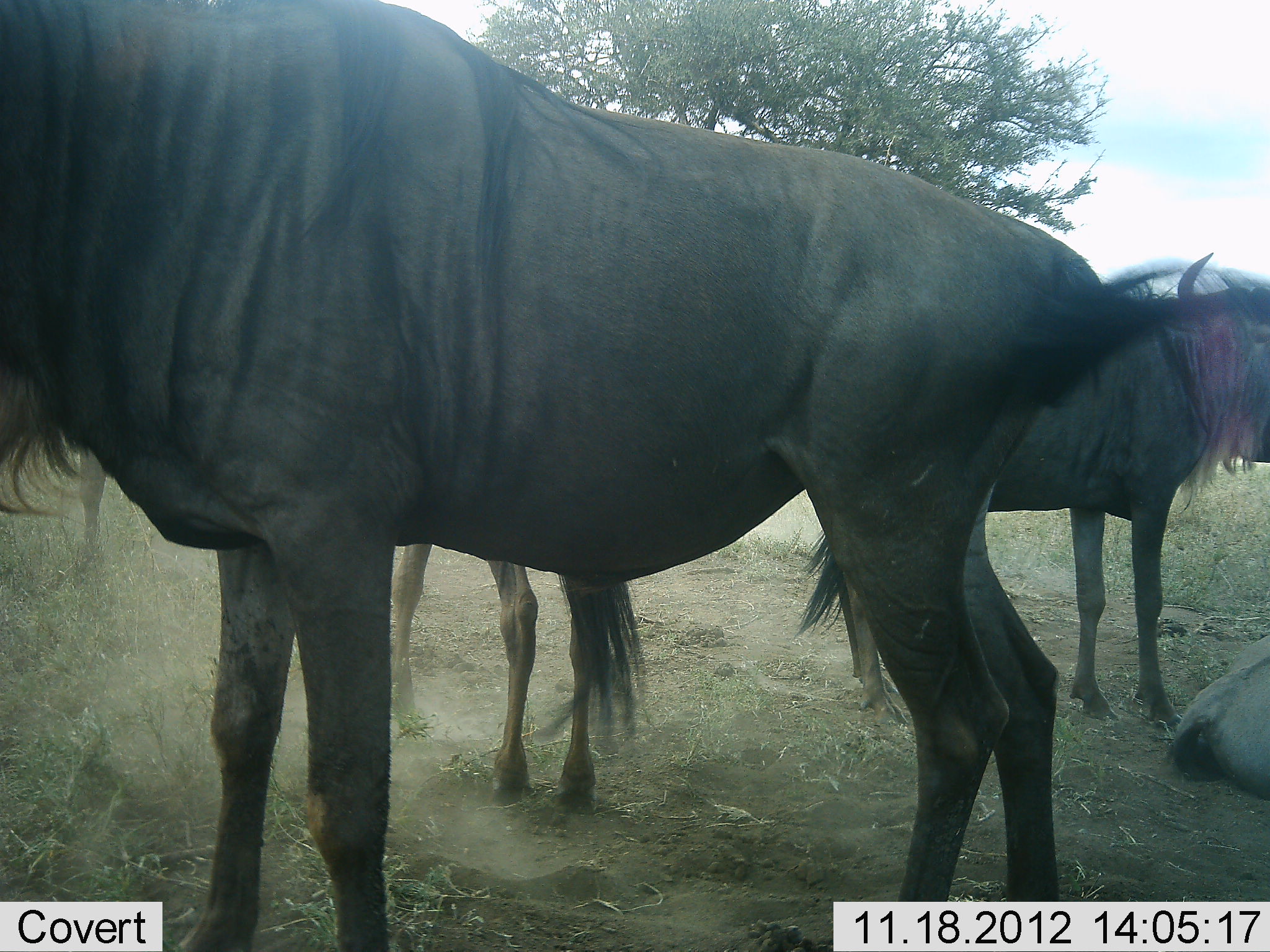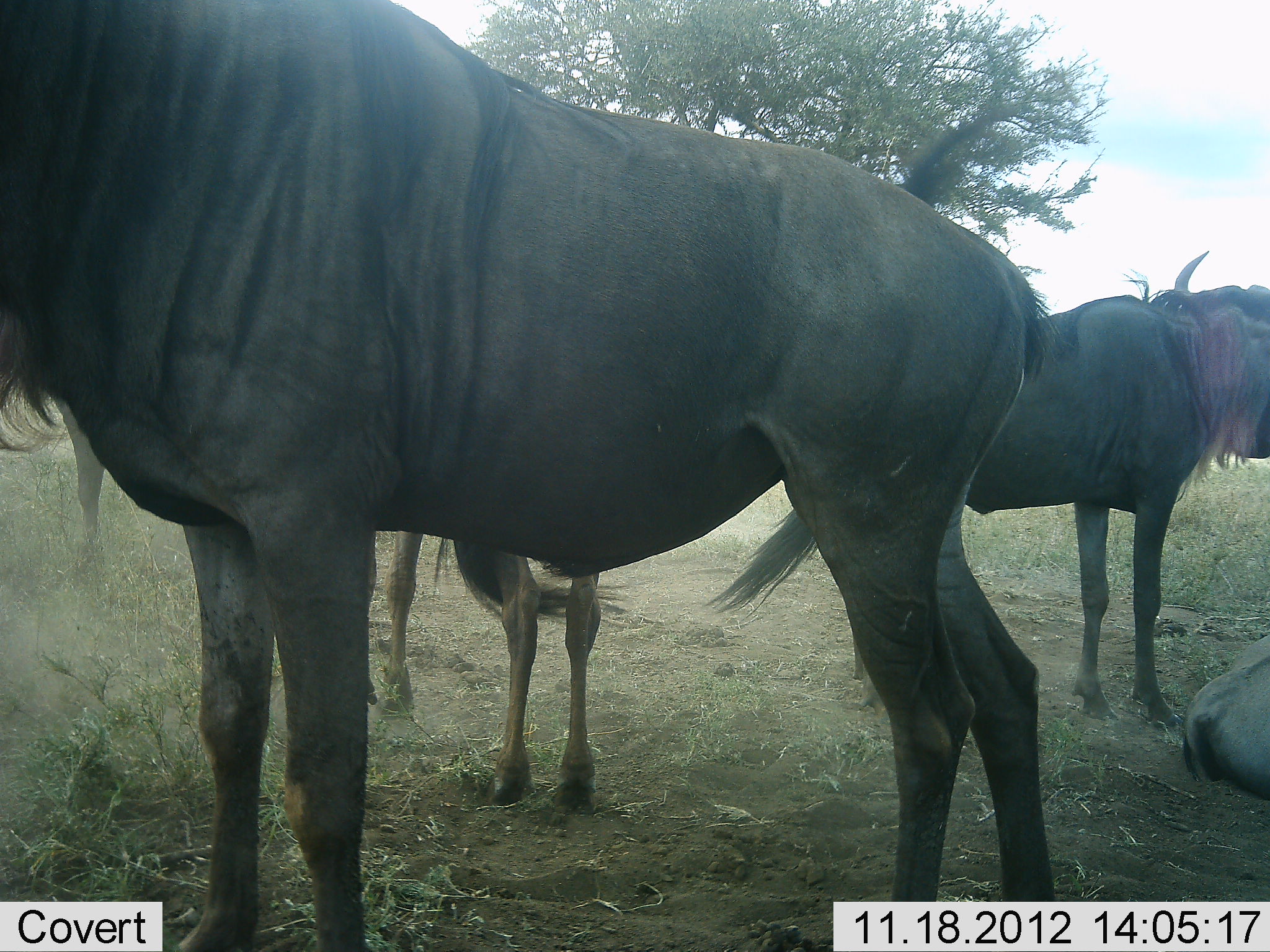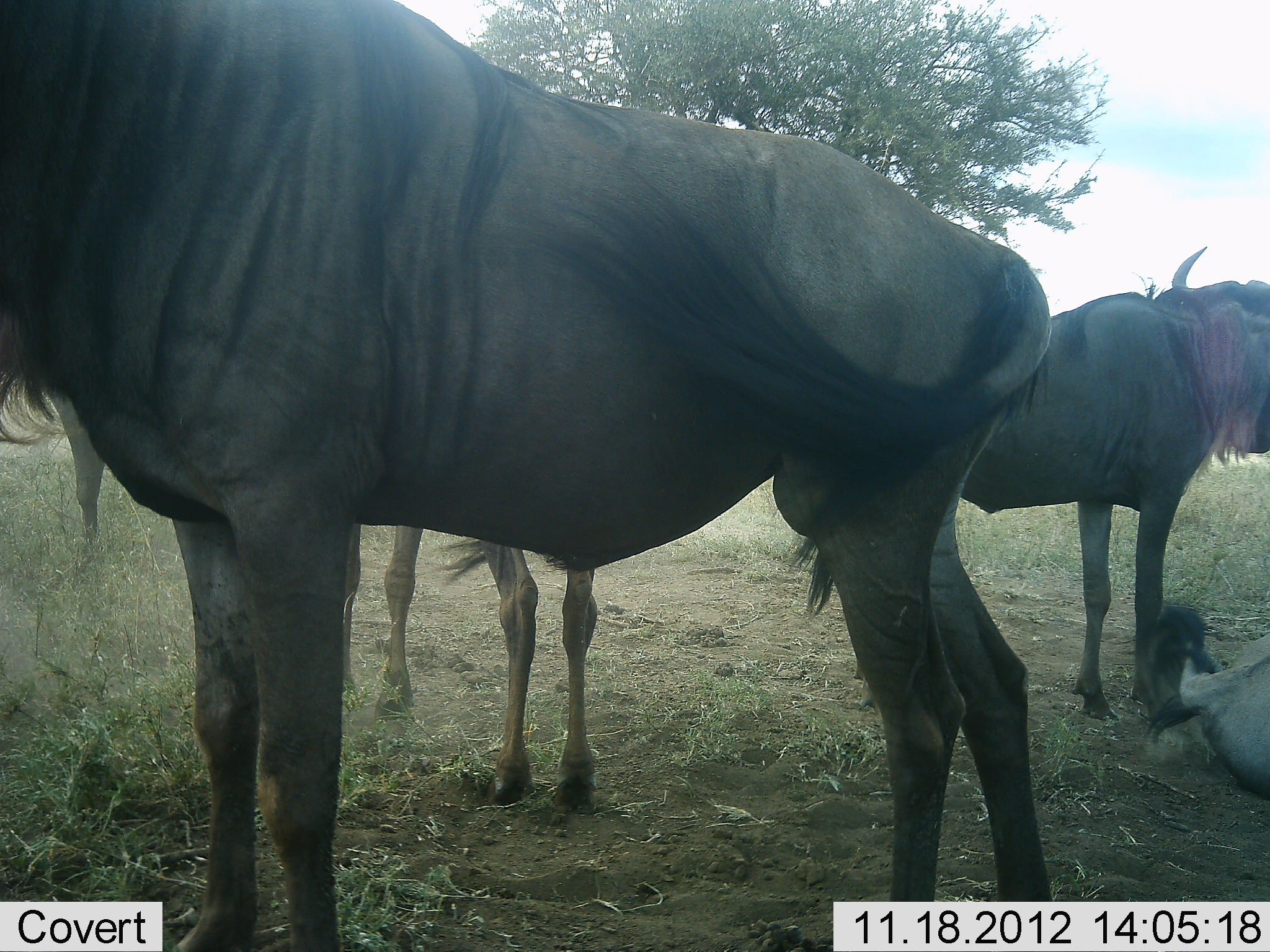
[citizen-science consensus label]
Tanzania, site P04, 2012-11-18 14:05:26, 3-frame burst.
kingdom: Animalia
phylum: Chordata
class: Mammalia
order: Artiodactyla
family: Bovidae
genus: Connochaetes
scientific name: Connochaetes taurinus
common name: blue wildebeest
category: wildebeest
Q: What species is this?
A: Wildebeest (blue wildebeest) (Connochaetes taurinus).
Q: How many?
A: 4.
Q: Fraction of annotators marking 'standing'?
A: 90%.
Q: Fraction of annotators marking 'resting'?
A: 70%.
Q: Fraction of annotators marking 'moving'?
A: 0%.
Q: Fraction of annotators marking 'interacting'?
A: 0%.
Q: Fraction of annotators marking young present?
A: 0%.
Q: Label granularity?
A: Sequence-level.